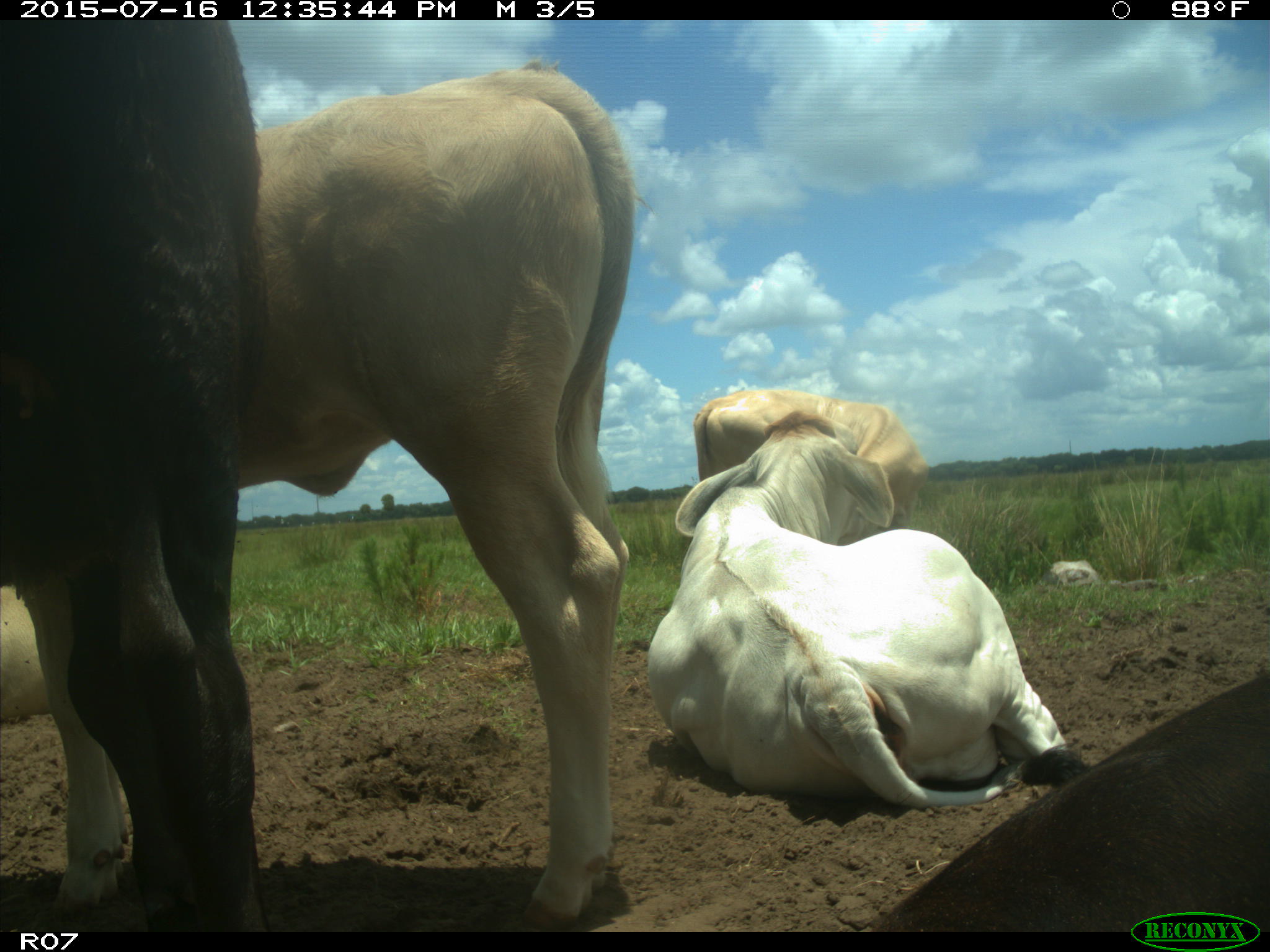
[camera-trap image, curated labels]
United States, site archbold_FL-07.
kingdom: Animalia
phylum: Chordata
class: Mammalia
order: Artiodactyla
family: Bovidae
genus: Bos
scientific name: Bos taurus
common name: domestic cow